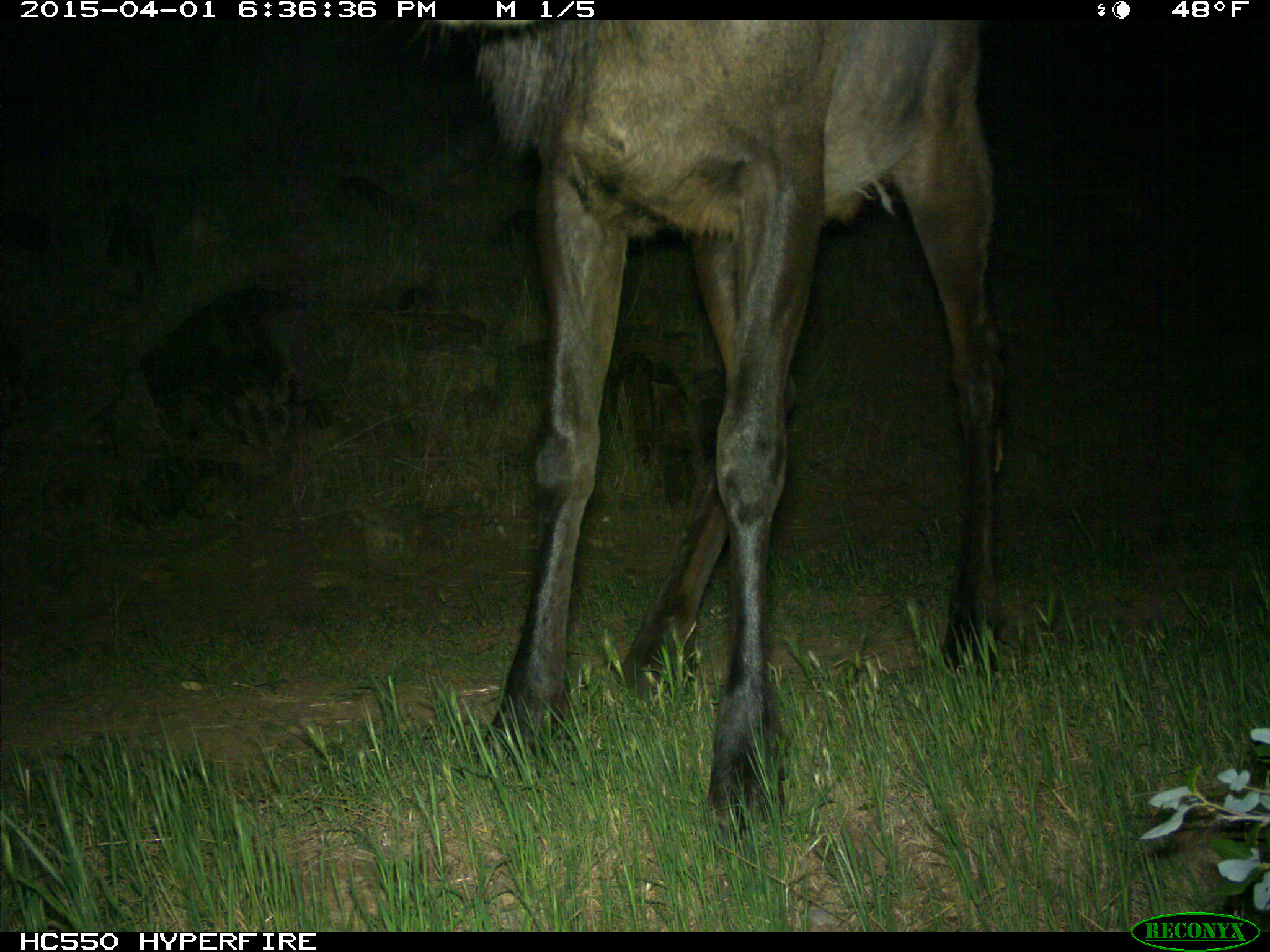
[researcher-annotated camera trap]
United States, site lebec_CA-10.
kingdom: Animalia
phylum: Chordata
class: Mammalia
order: Artiodactyla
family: Cervidae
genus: Cervus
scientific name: Cervus canadensis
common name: elk